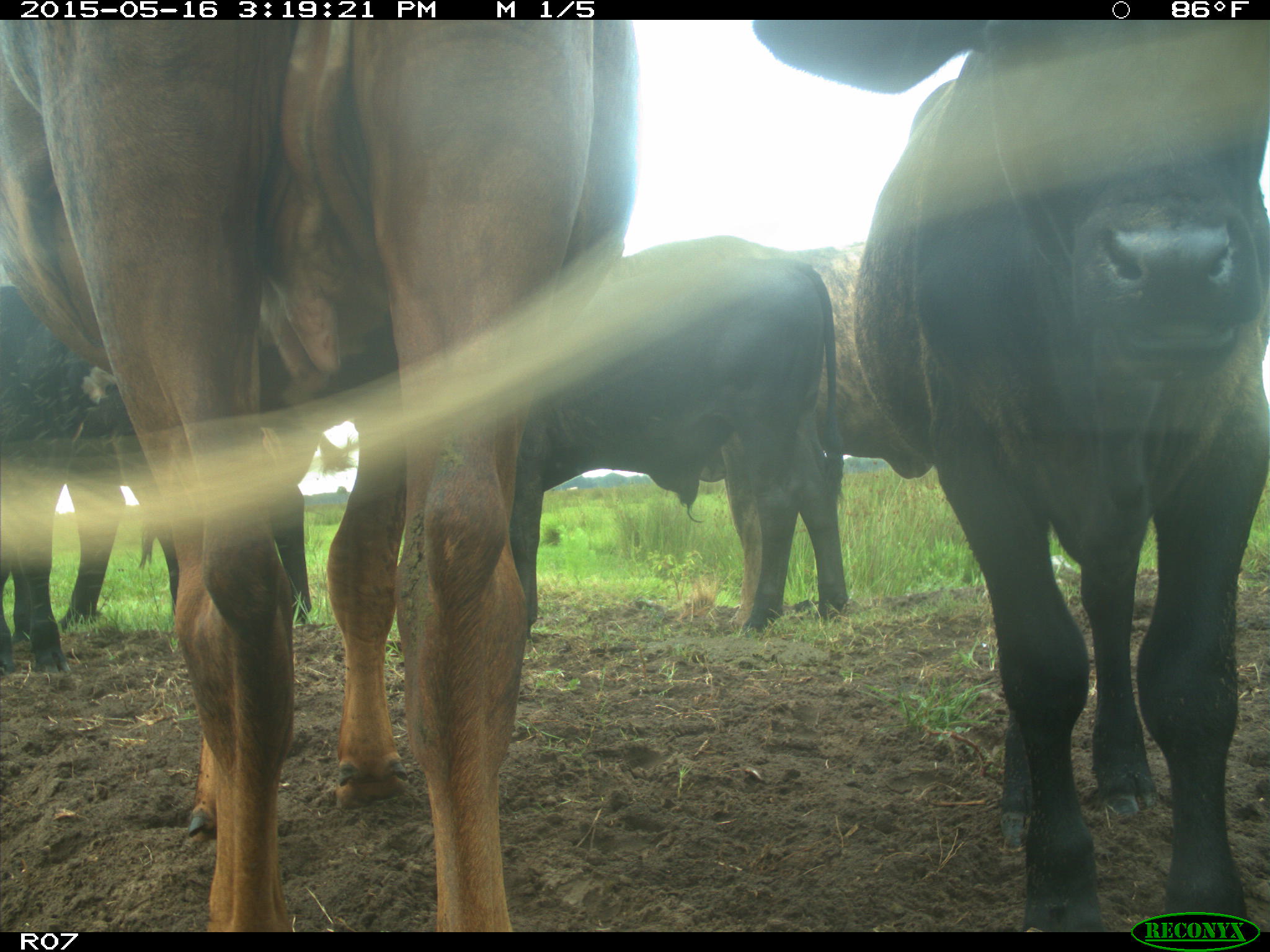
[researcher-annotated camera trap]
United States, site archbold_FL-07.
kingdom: Animalia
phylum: Chordata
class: Mammalia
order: Artiodactyla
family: Bovidae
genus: Bos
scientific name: Bos taurus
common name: domestic cow